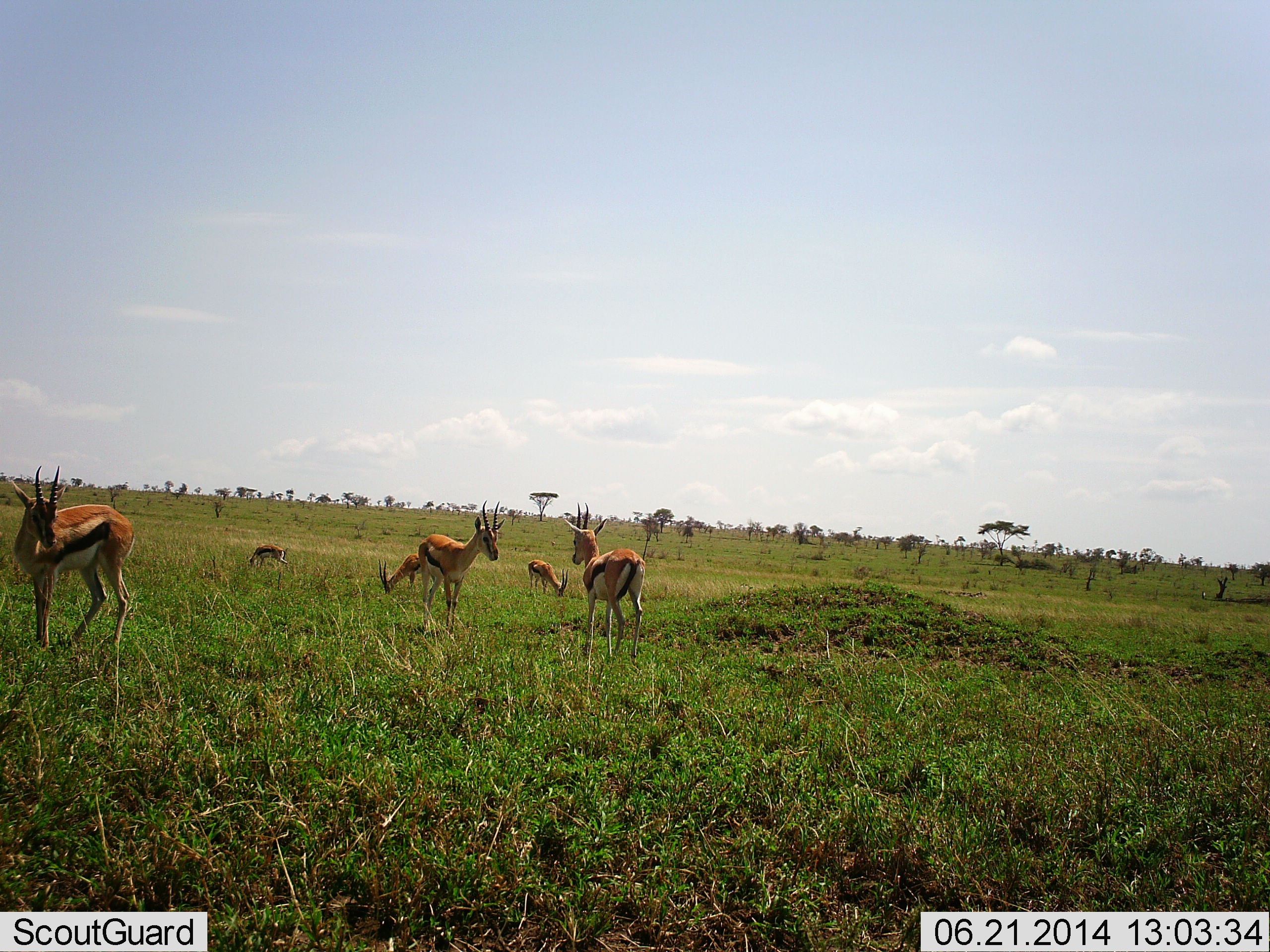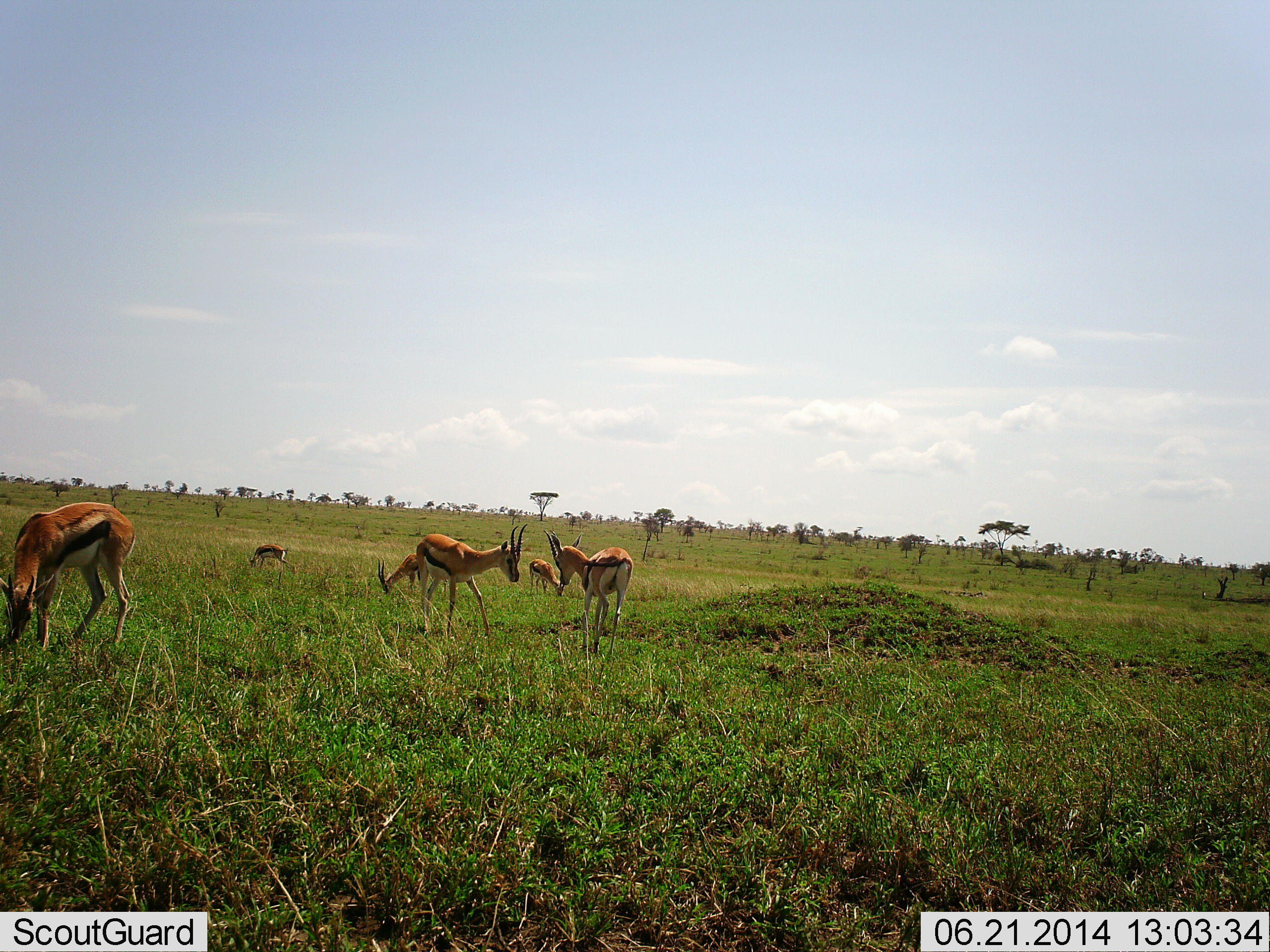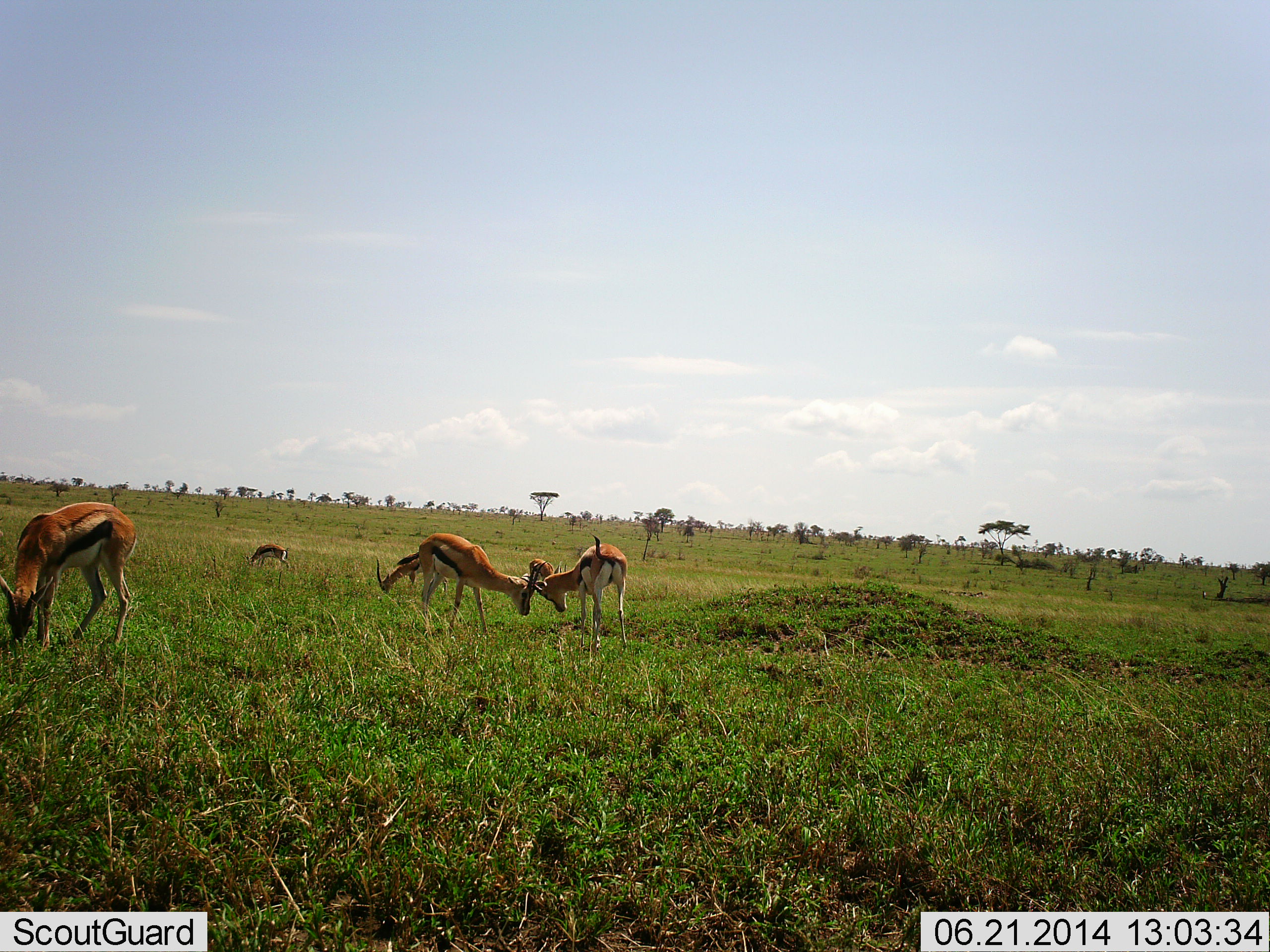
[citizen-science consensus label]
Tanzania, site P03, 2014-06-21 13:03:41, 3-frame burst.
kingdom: Animalia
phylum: Chordata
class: Mammalia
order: Artiodactyla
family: Bovidae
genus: Eudorcas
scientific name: Eudorcas thomsonii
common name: thomson's gazelle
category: gazellethomsons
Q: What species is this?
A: Gazellethomsons (thomson's gazelle) (Eudorcas thomsonii).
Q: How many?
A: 6.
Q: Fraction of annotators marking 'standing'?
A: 60%.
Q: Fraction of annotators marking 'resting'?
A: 10%.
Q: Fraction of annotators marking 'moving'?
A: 30%.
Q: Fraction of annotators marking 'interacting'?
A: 60%.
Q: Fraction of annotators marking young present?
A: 10%.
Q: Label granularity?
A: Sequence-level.